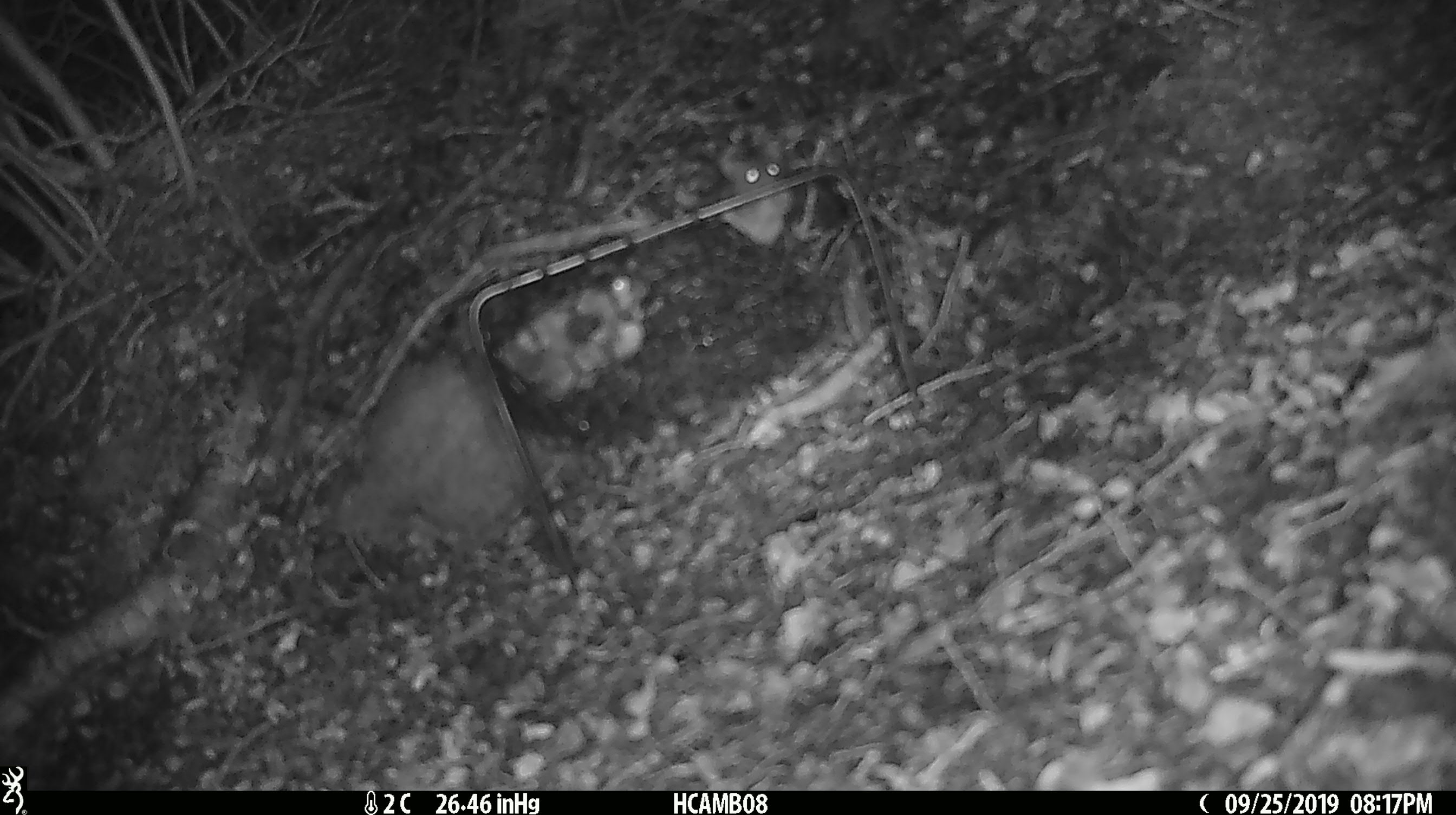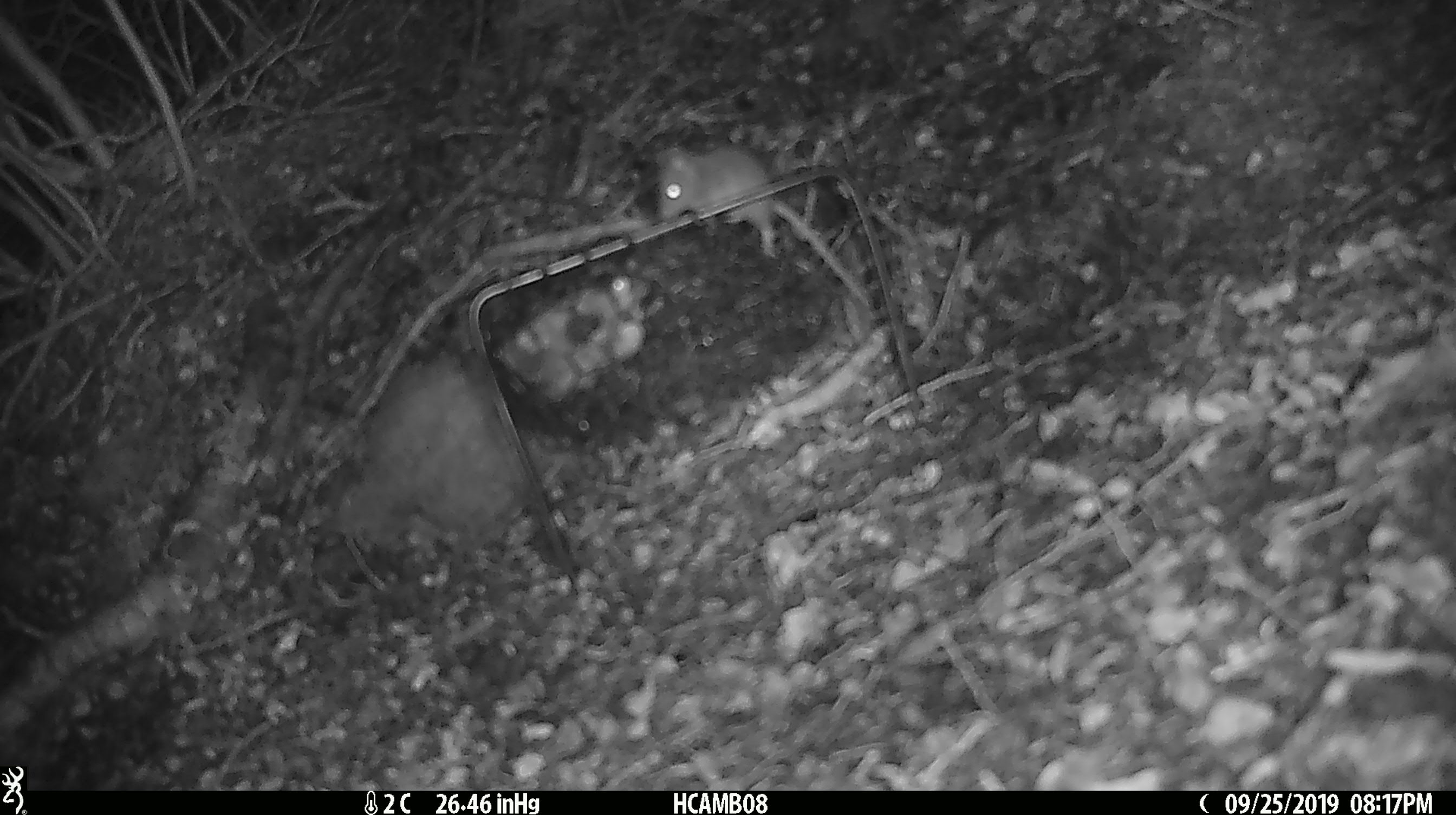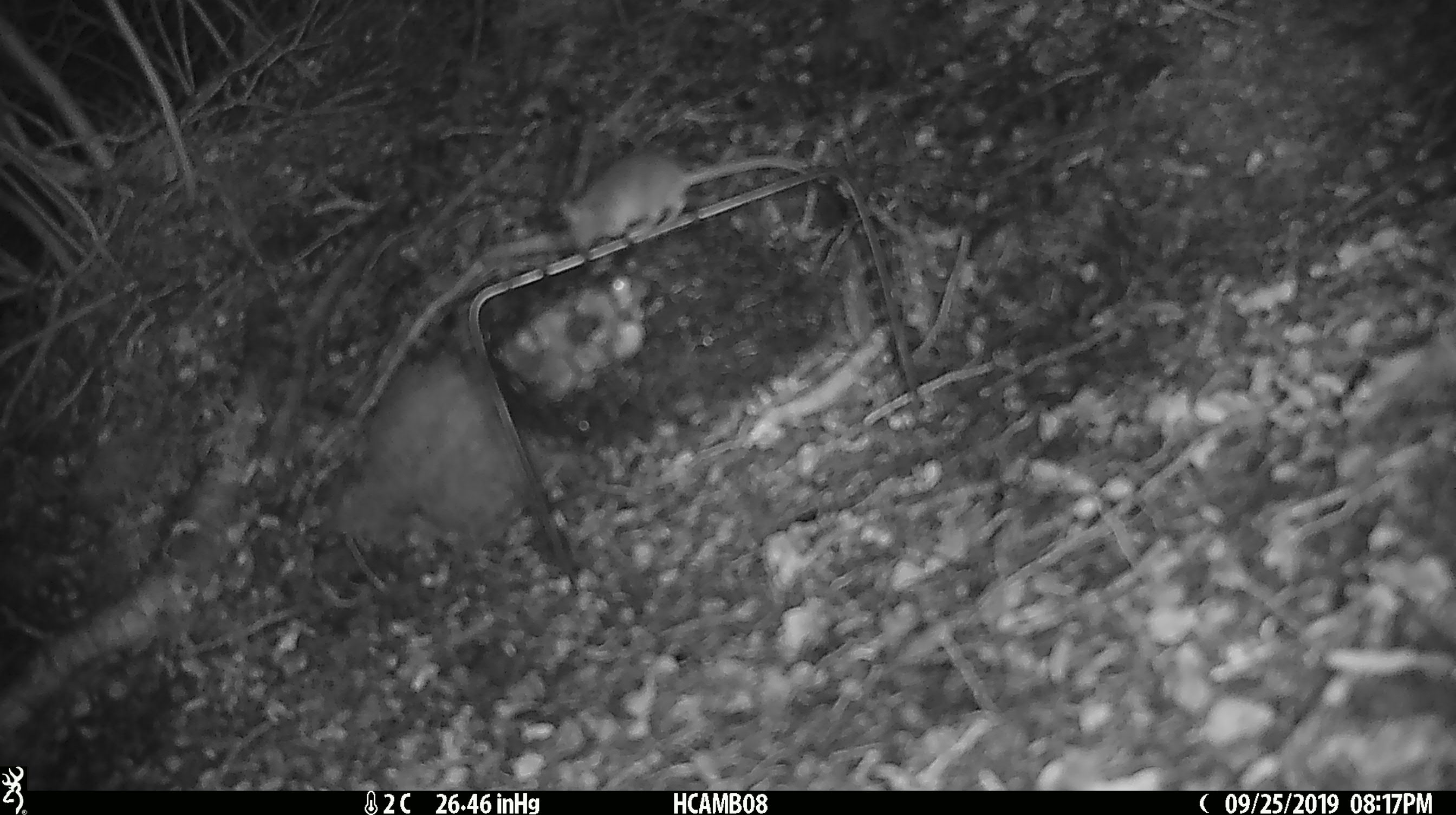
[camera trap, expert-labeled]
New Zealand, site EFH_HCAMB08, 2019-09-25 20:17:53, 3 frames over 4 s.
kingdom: Animalia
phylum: Chordata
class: Mammalia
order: Rodentia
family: Muridae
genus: Mus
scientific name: Mus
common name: mouse